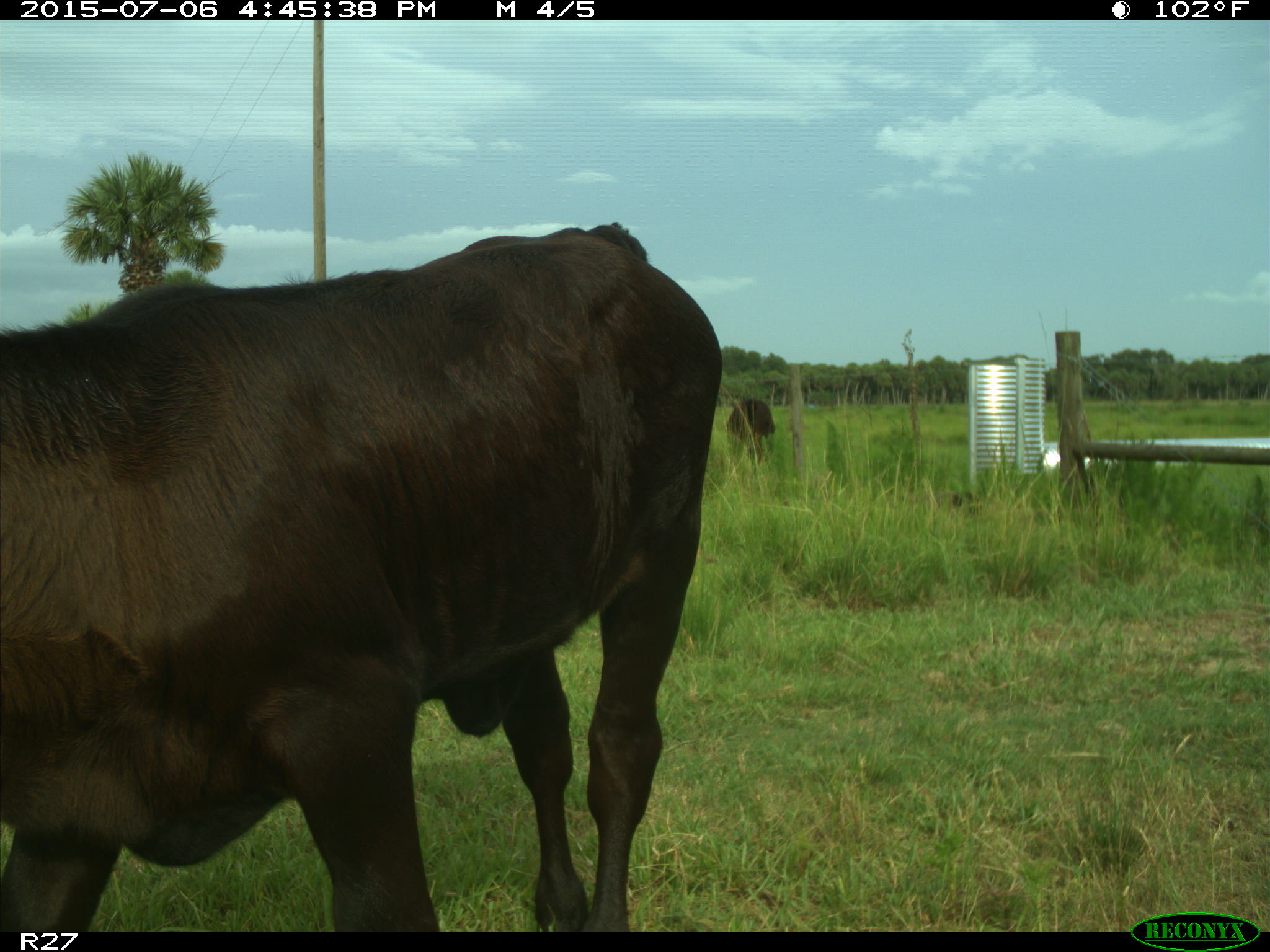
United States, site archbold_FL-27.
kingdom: Animalia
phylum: Chordata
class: Mammalia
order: Artiodactyla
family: Bovidae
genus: Bos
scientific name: Bos taurus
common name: domestic cow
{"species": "Bos taurus (domestic cow)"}